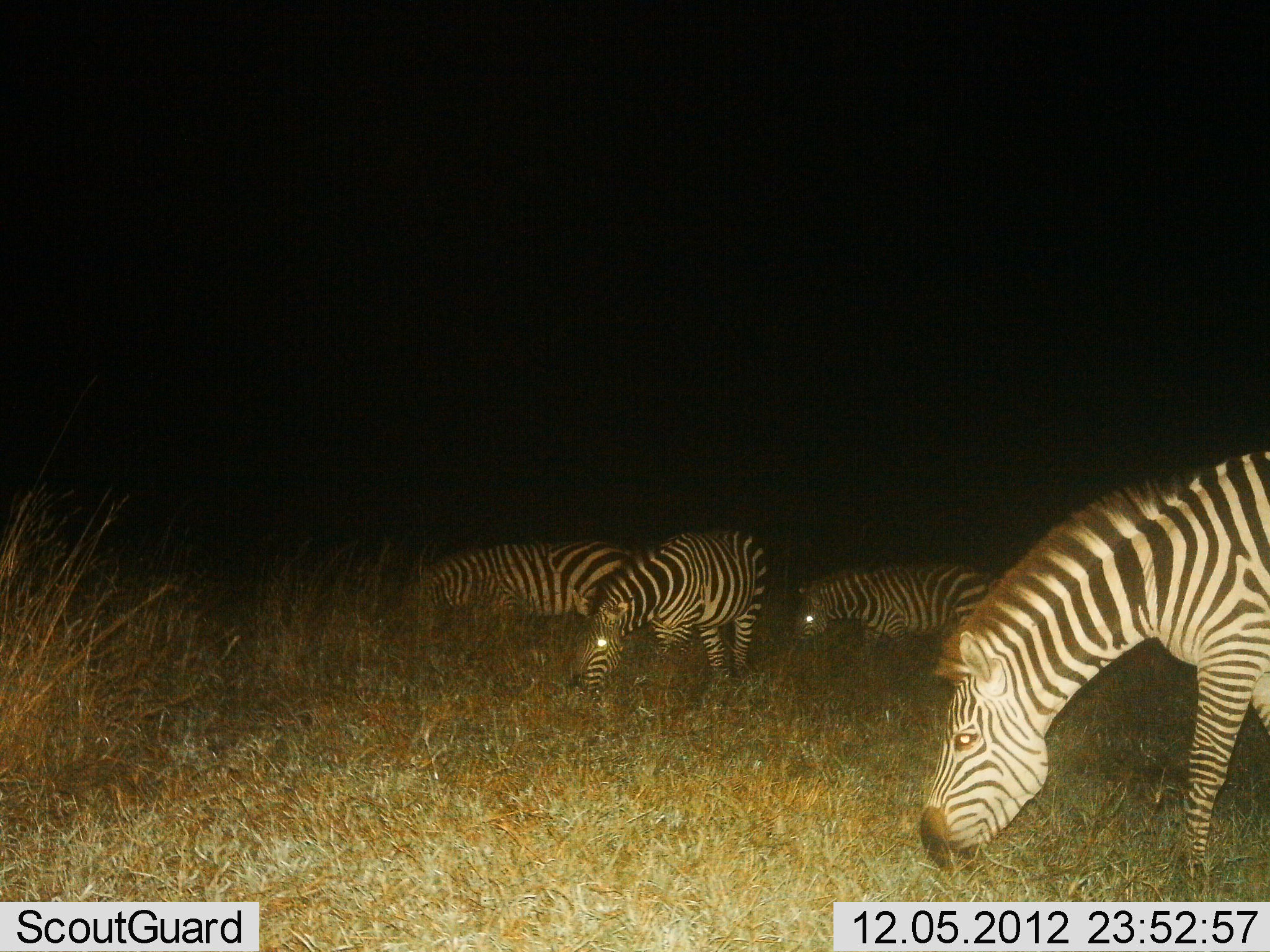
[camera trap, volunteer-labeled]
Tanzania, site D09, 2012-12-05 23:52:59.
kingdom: Animalia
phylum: Chordata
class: Mammalia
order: Perissodactyla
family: Equidae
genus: Equus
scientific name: Equus quagga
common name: plains zebra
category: zebra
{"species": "zebra (plains zebra) (Equus quagga)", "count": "4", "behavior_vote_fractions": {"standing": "0%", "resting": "0%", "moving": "10%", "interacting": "0%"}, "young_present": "0%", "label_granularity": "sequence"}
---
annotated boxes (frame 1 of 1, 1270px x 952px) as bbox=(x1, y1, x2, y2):
animal: bbox=(919, 447, 1270, 874); bbox=(567, 528, 768, 700); bbox=(408, 539, 643, 649); bbox=(788, 562, 999, 667)